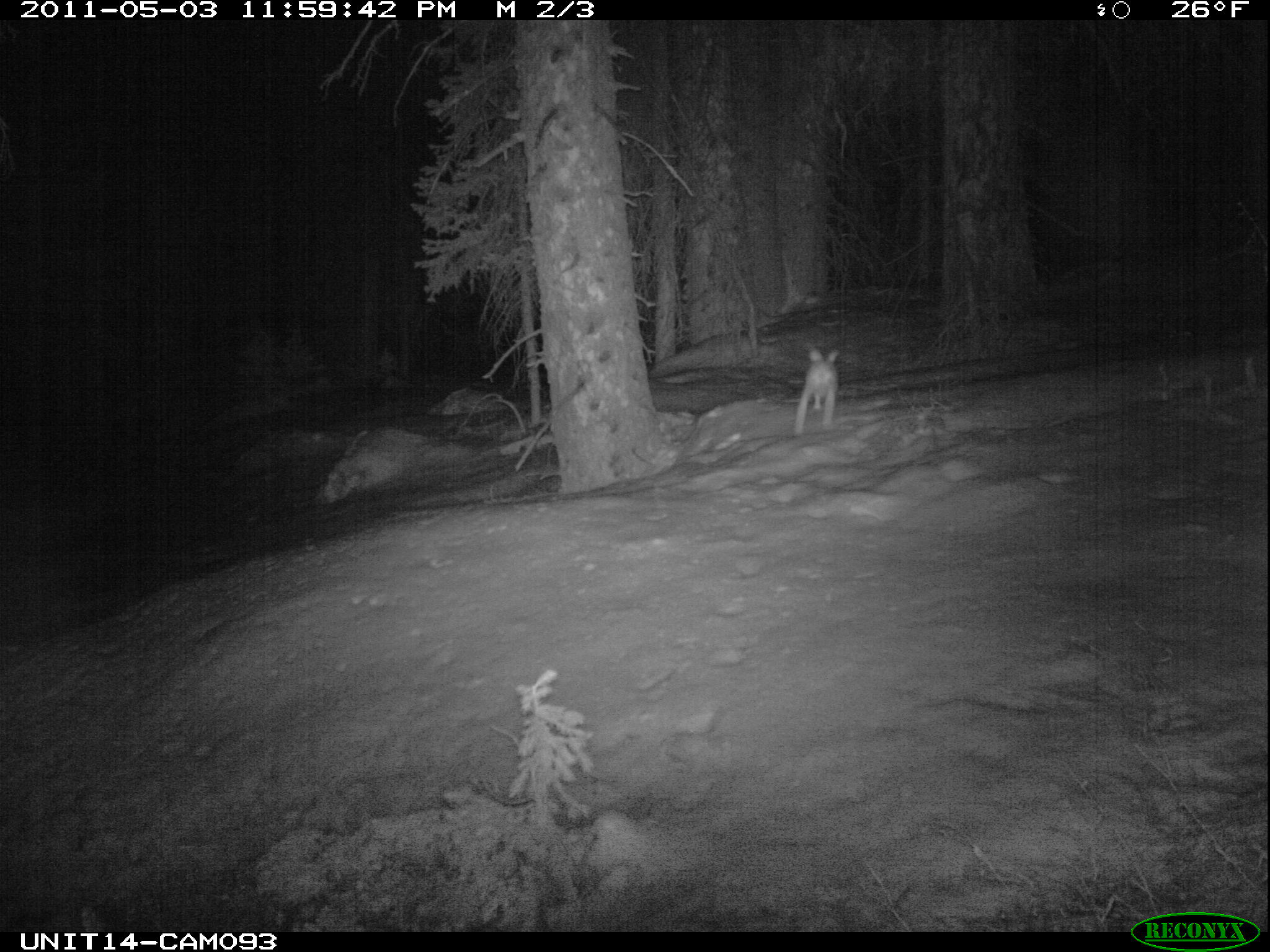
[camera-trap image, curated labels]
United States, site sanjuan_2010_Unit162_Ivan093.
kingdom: Animalia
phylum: Chordata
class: Mammalia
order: Lagomorpha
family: Leporidae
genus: Lepus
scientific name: Lepus americanus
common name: snowshoe hare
Lepus americanus (snowshoe hare).